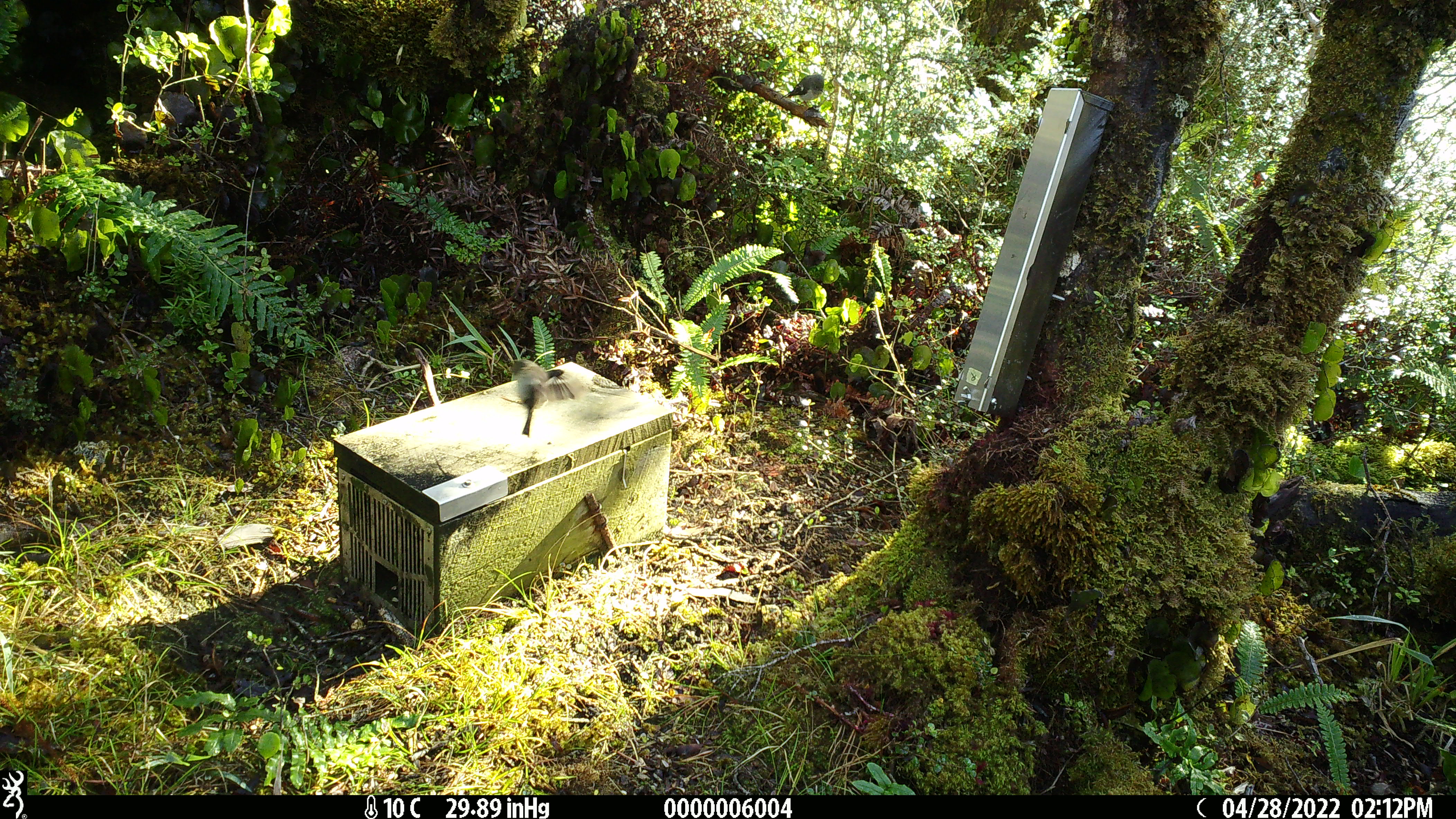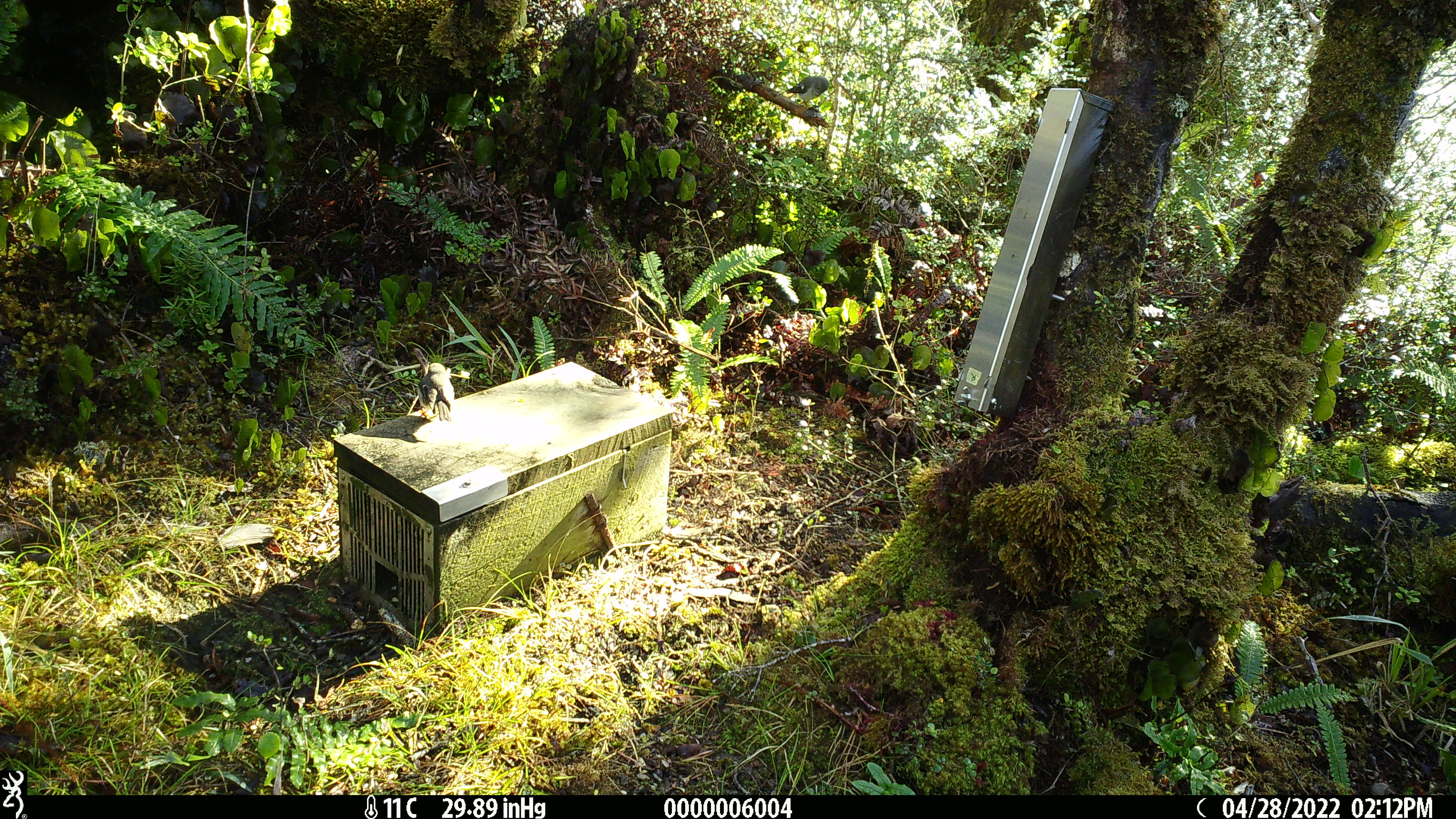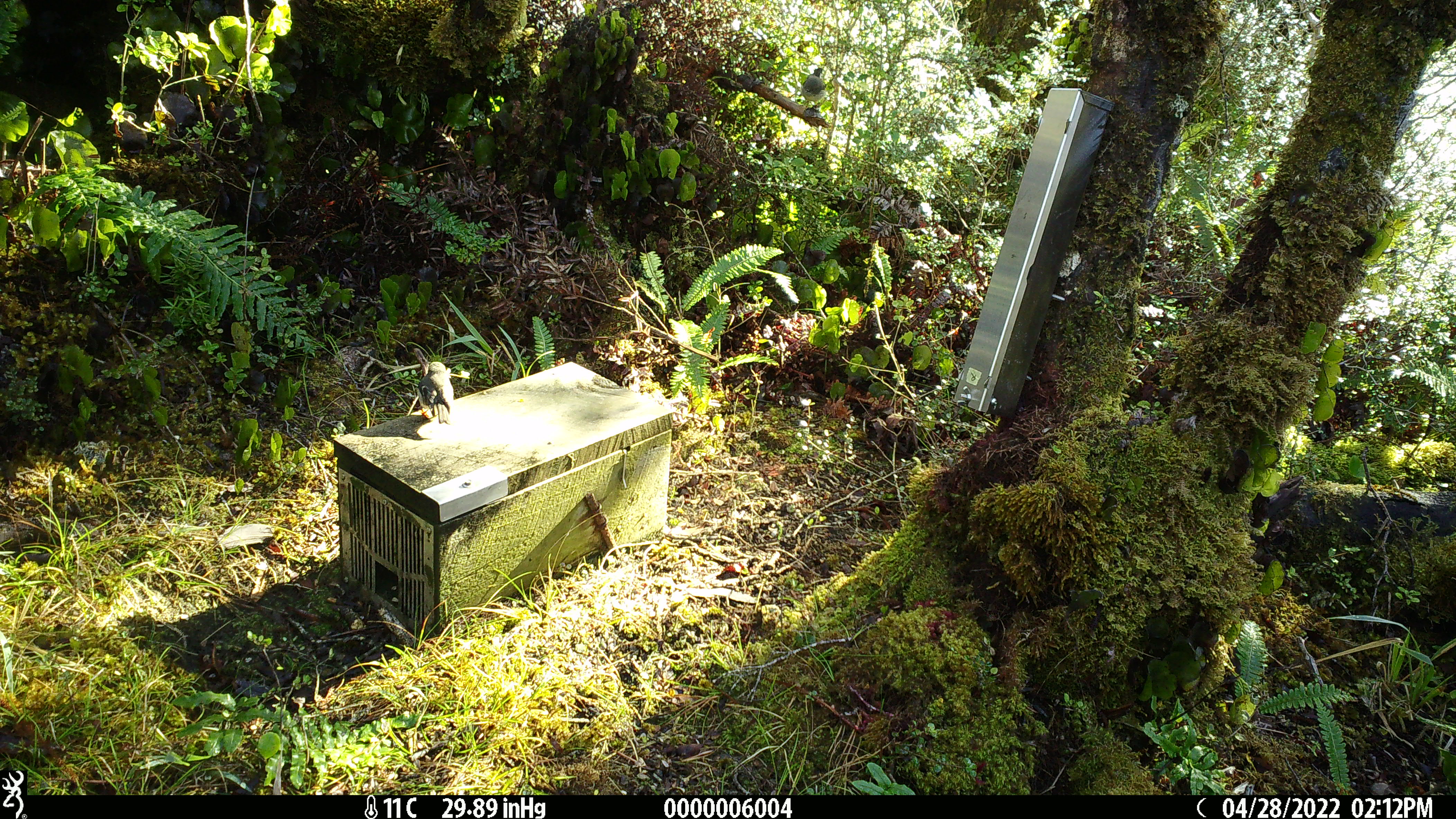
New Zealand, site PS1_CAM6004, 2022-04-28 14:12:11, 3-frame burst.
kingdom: Animalia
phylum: Chordata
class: Aves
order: Passeriformes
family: Petroicidae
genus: Petroica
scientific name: Petroica macrocephala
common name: tomtit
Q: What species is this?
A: Tomtit (Petroica macrocephala).